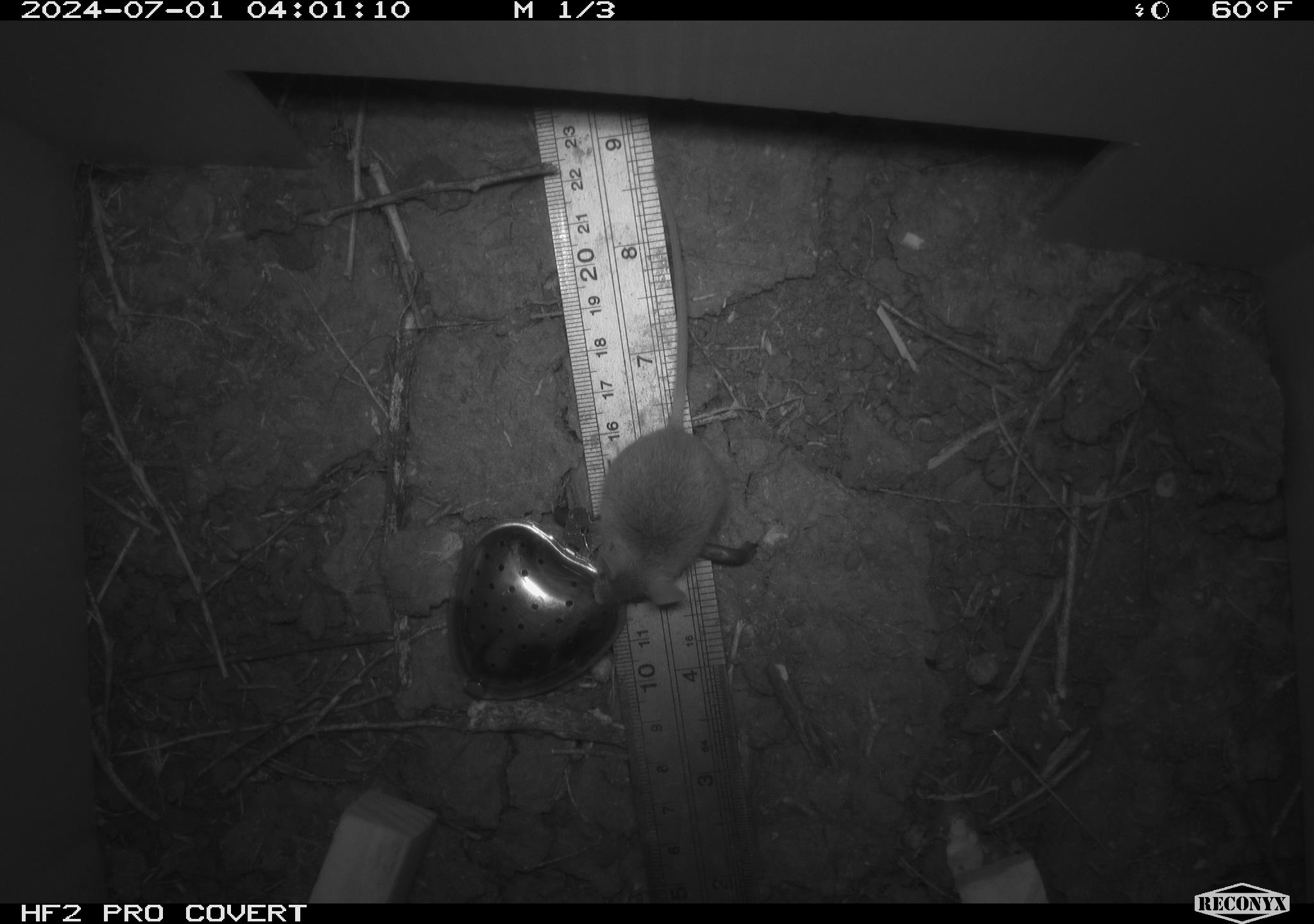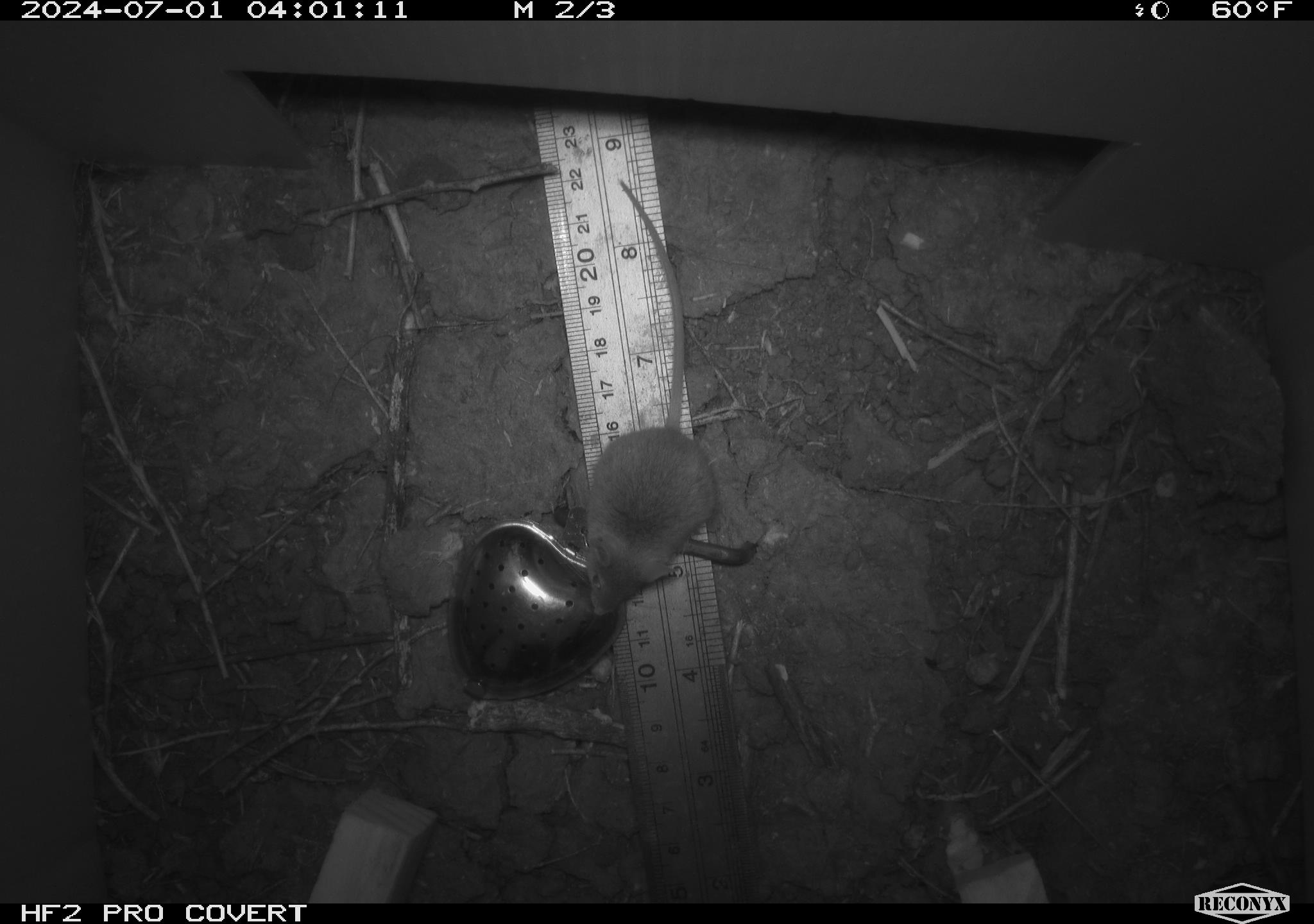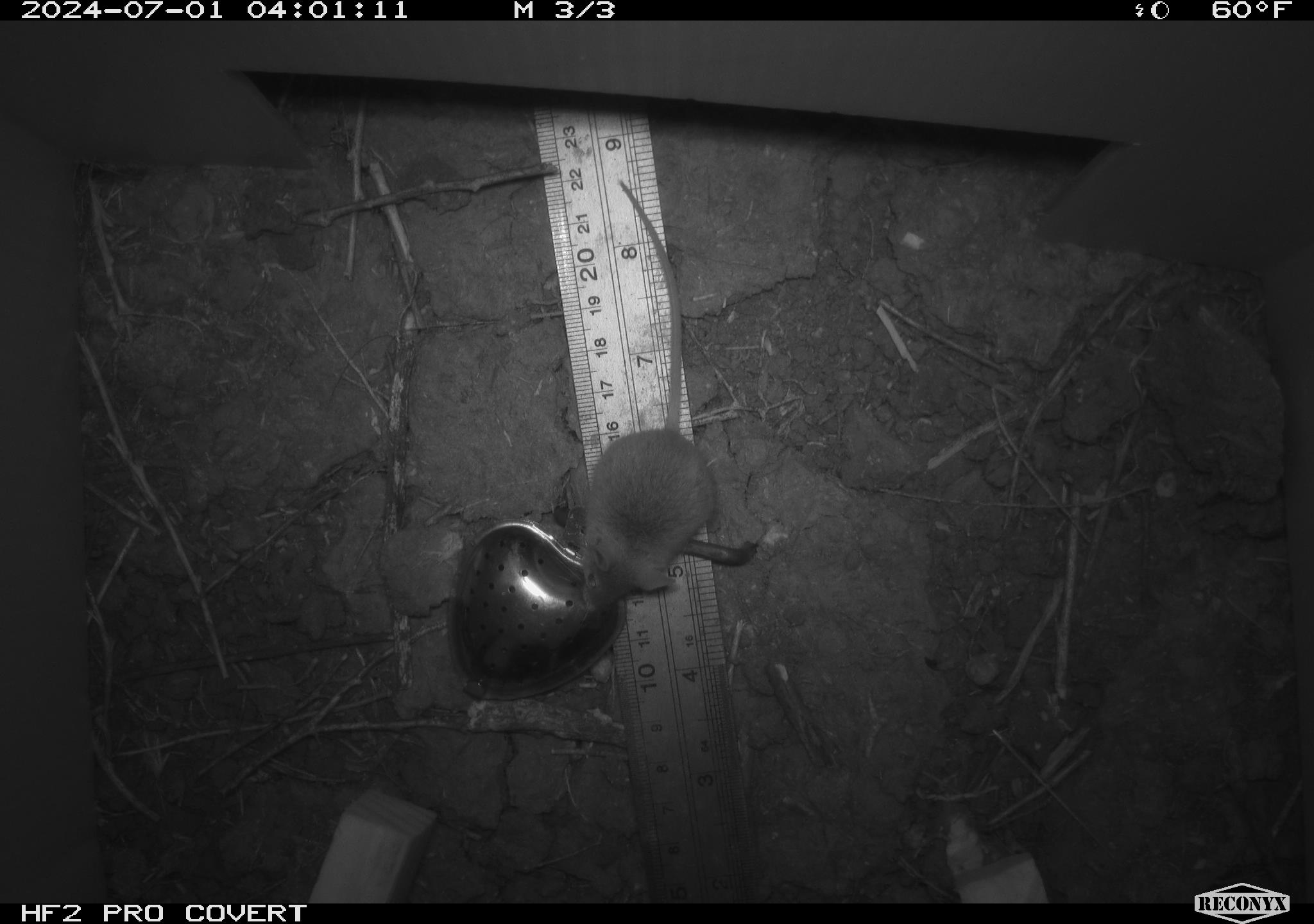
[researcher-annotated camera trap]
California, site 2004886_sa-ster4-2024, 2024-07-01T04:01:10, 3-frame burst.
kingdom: Animalia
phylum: Chordata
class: Mammalia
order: Rodentia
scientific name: Rodentia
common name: mouse species